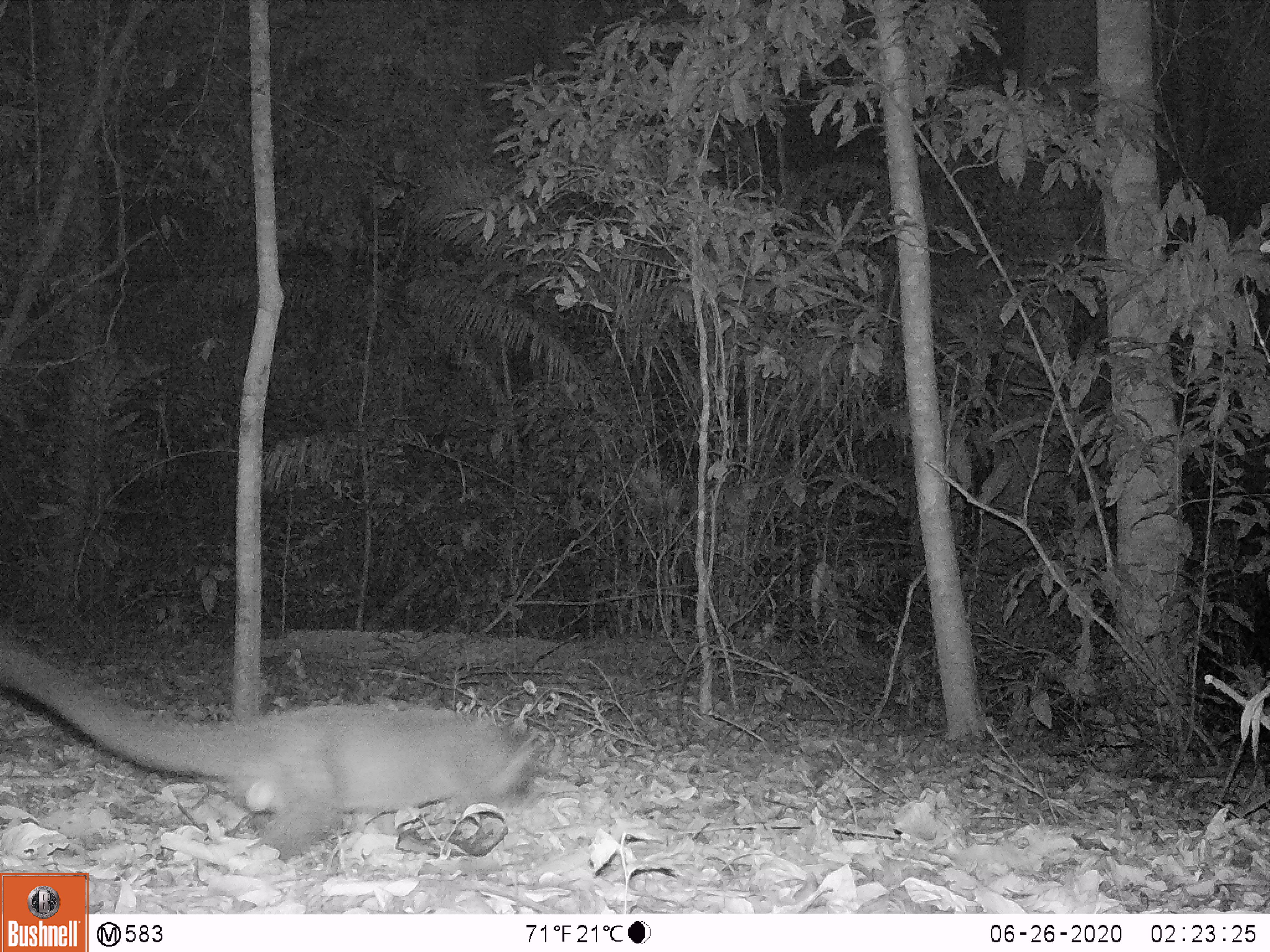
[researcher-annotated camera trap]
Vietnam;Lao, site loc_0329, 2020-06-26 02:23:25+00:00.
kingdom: Animalia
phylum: Chordata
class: Mammalia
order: Carnivora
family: Viverridae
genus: Paguma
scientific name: Paguma larvata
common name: masked palm civet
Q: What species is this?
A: Masked palm civet (Paguma larvata).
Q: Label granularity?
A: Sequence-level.